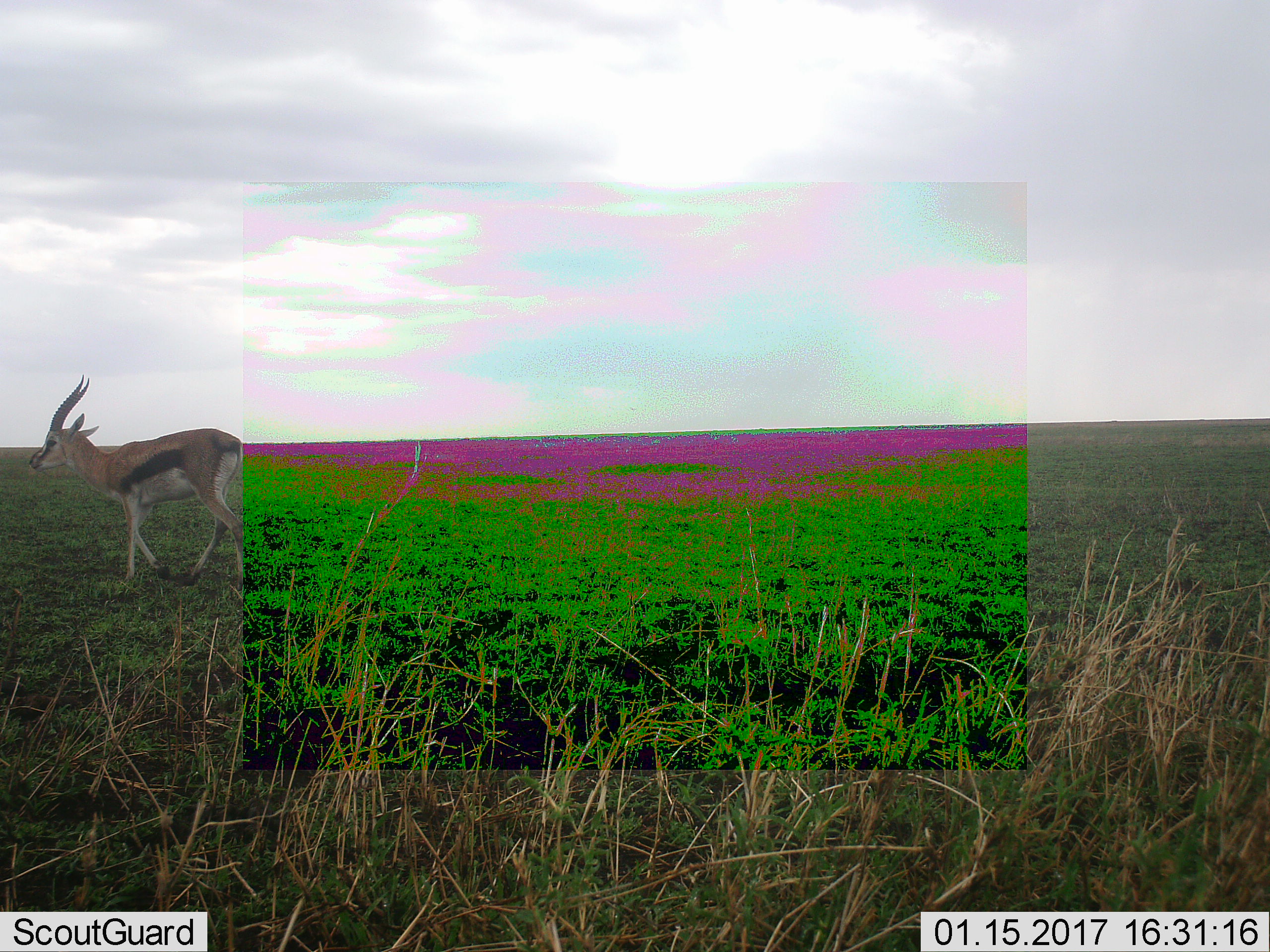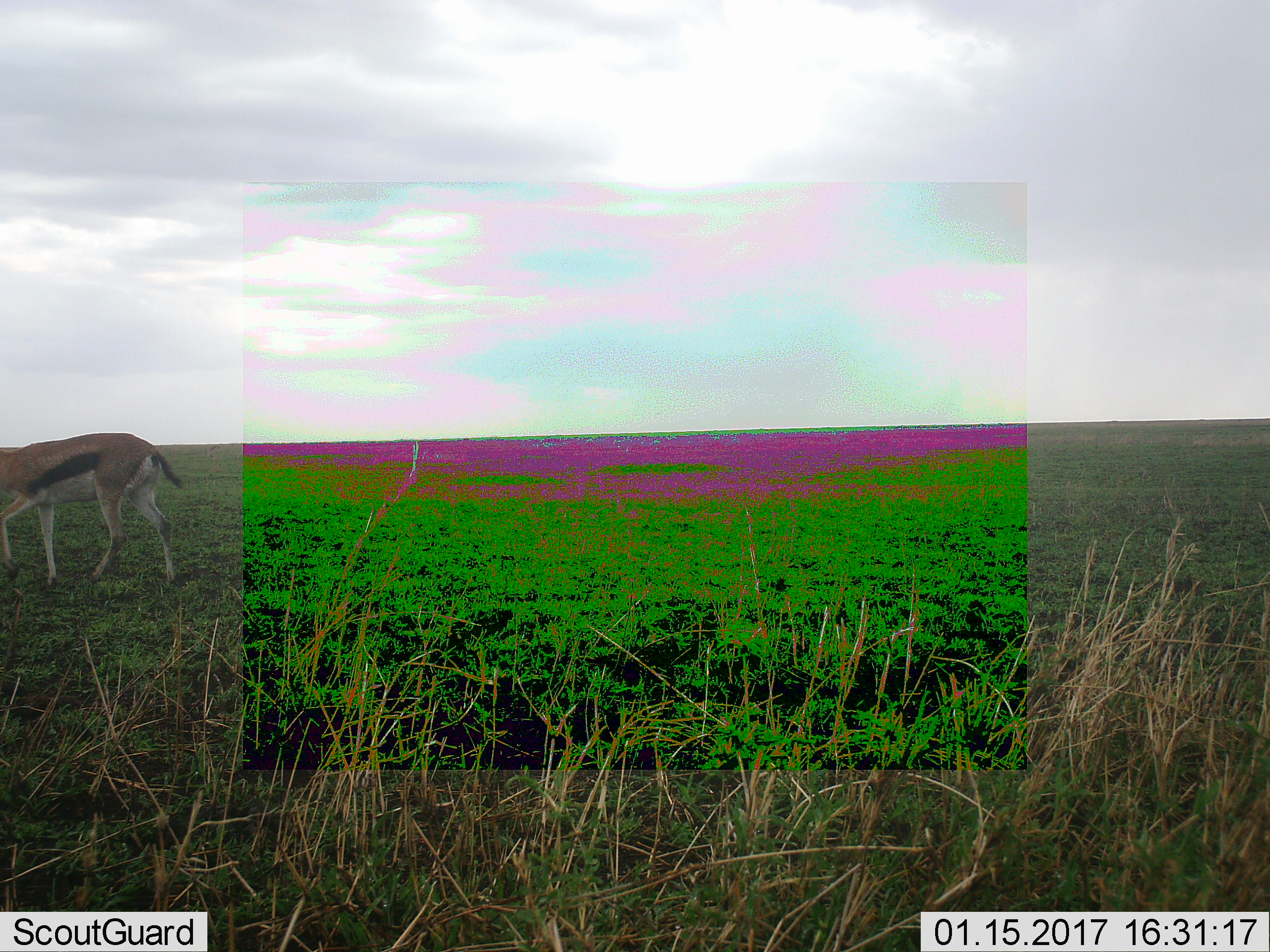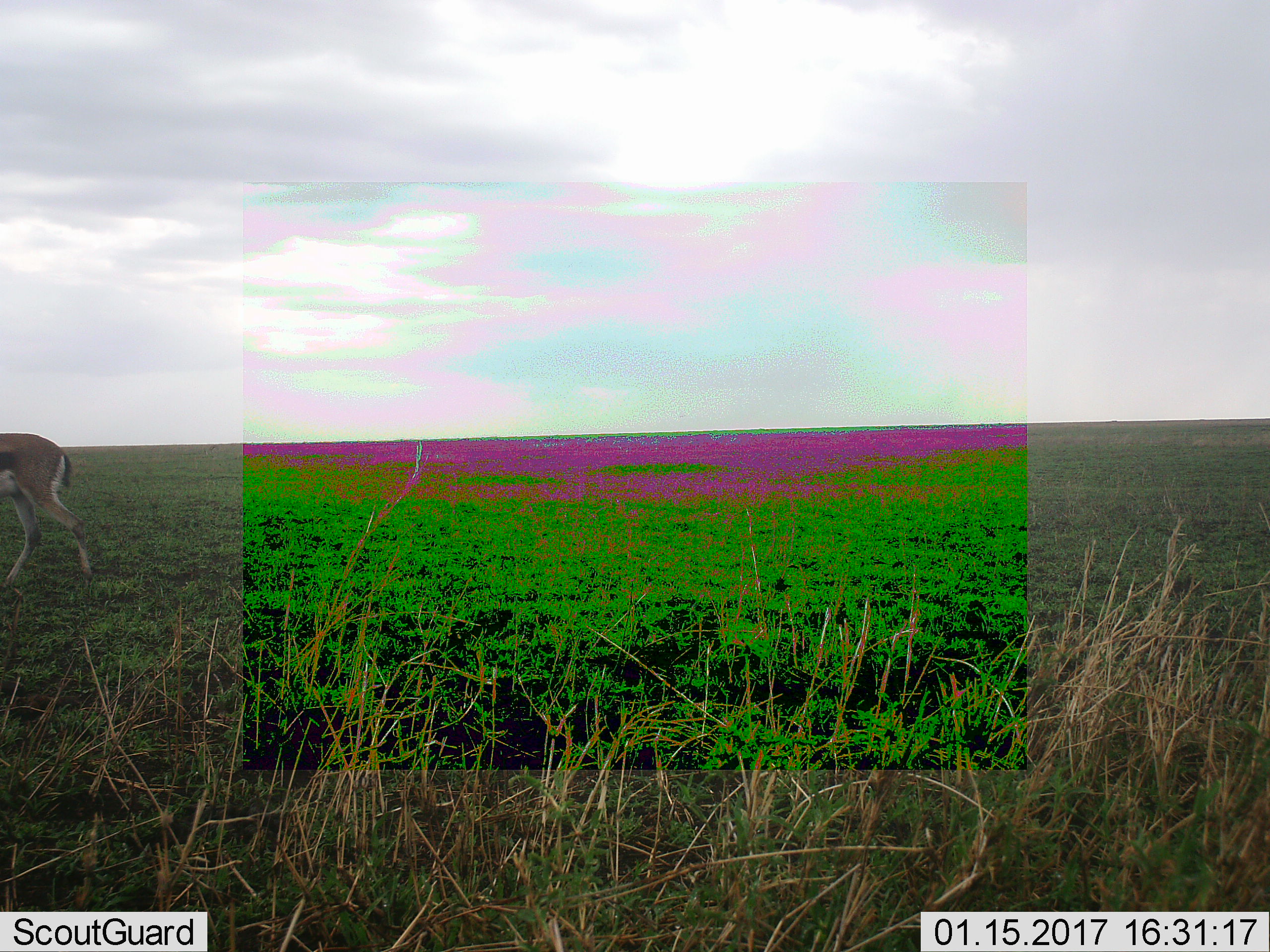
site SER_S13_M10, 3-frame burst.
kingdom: Animalia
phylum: Chordata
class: Mammalia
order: Artiodactyla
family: Bovidae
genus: Eudorcas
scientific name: Eudorcas thomsonii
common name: thomson's gazelle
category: gazellethomsons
Gazellethomsons (thomson's gazelle) (Eudorcas thomsonii), count 1. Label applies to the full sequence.